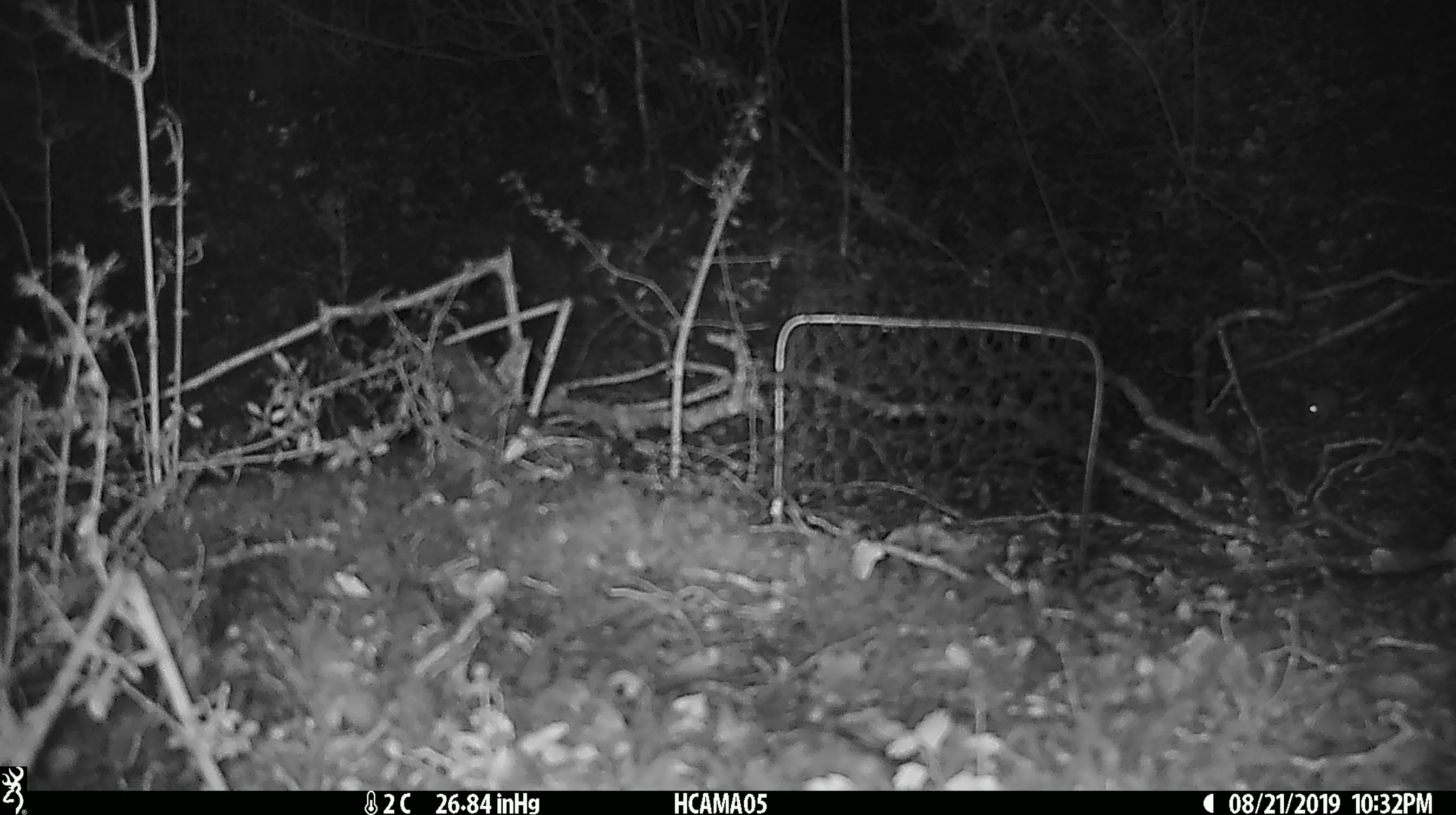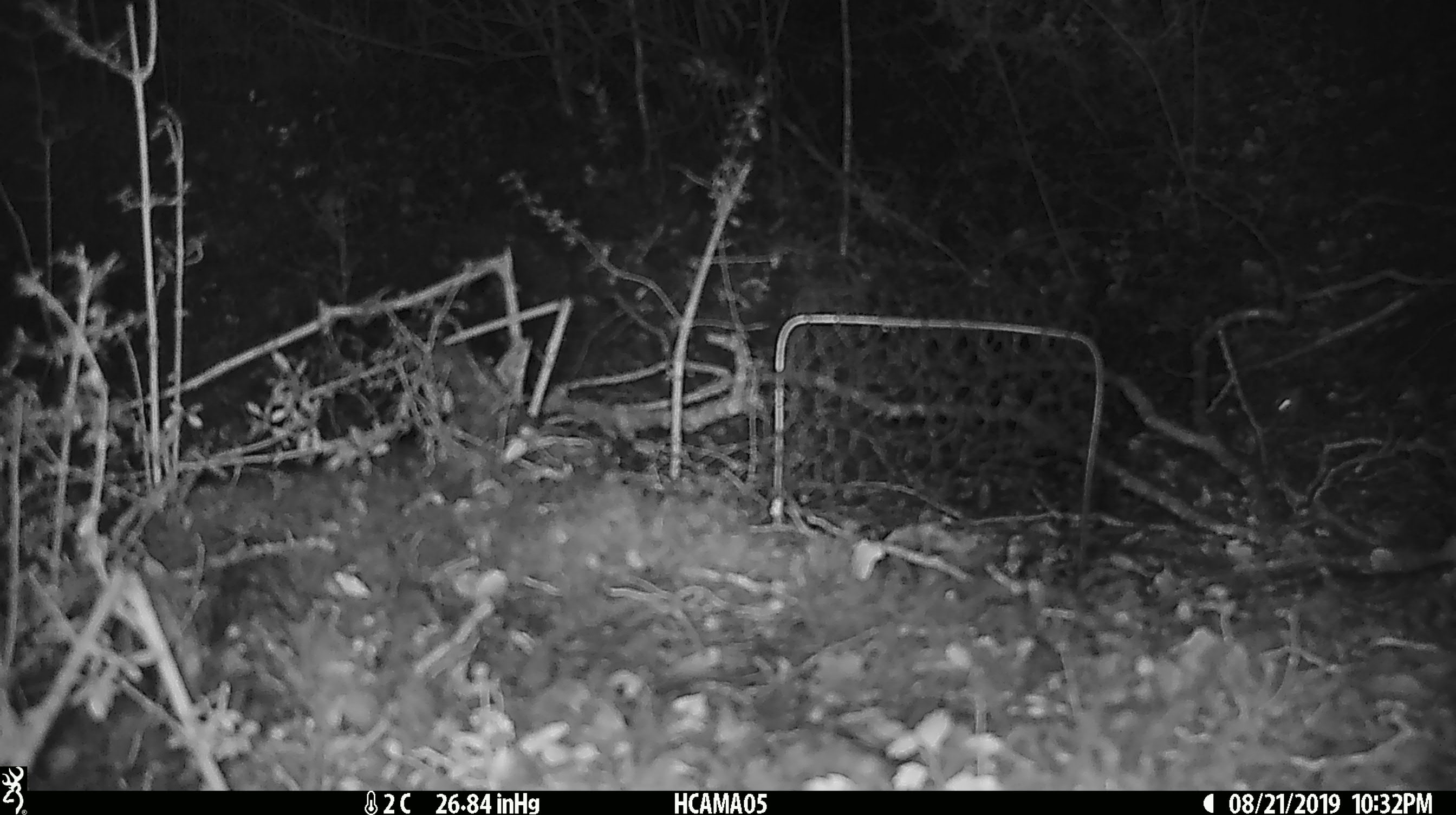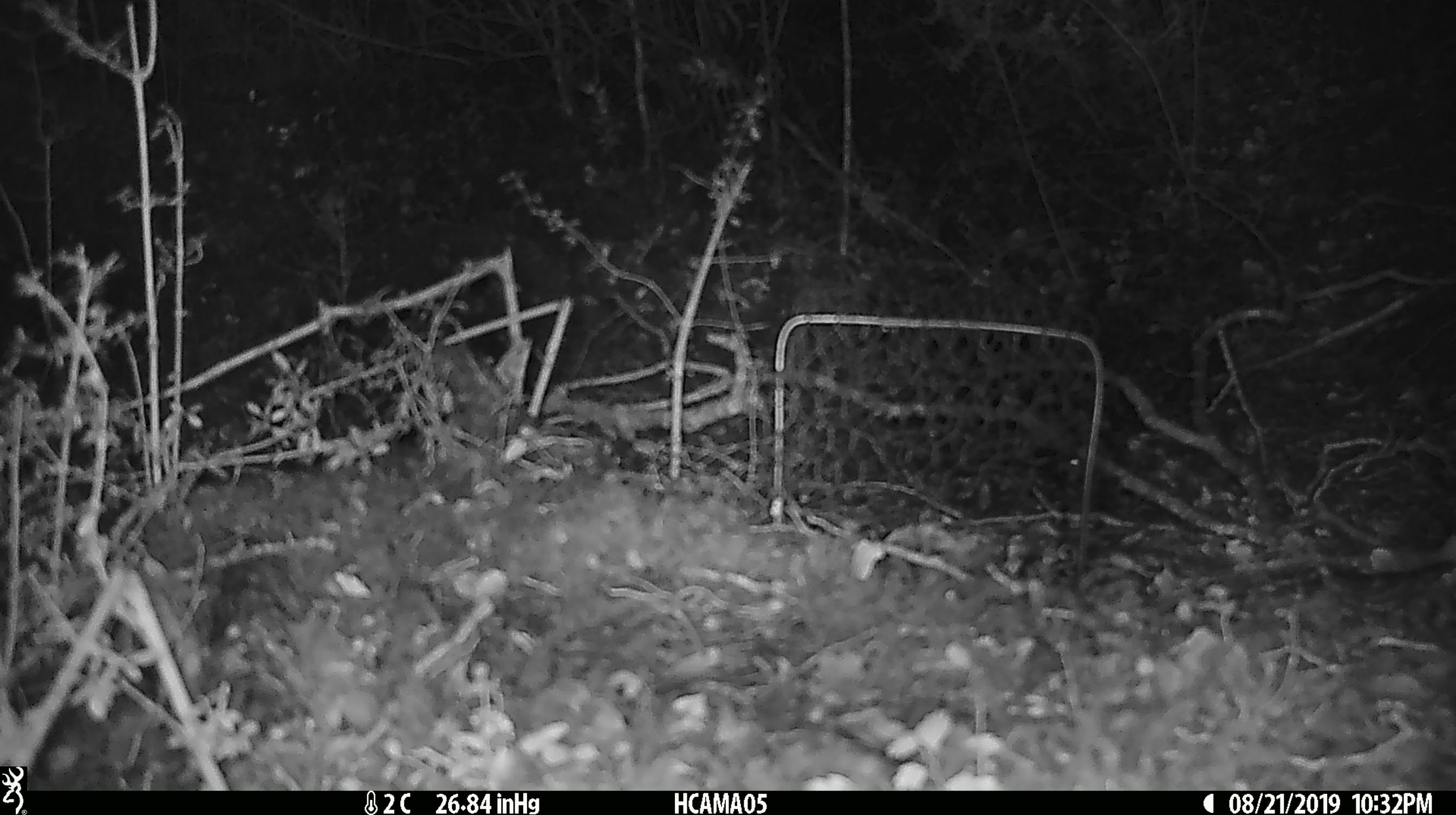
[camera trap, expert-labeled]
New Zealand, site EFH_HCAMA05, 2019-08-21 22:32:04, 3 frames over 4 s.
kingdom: Animalia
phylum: Chordata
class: Mammalia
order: Rodentia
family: Muridae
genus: Mus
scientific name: Mus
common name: mouse